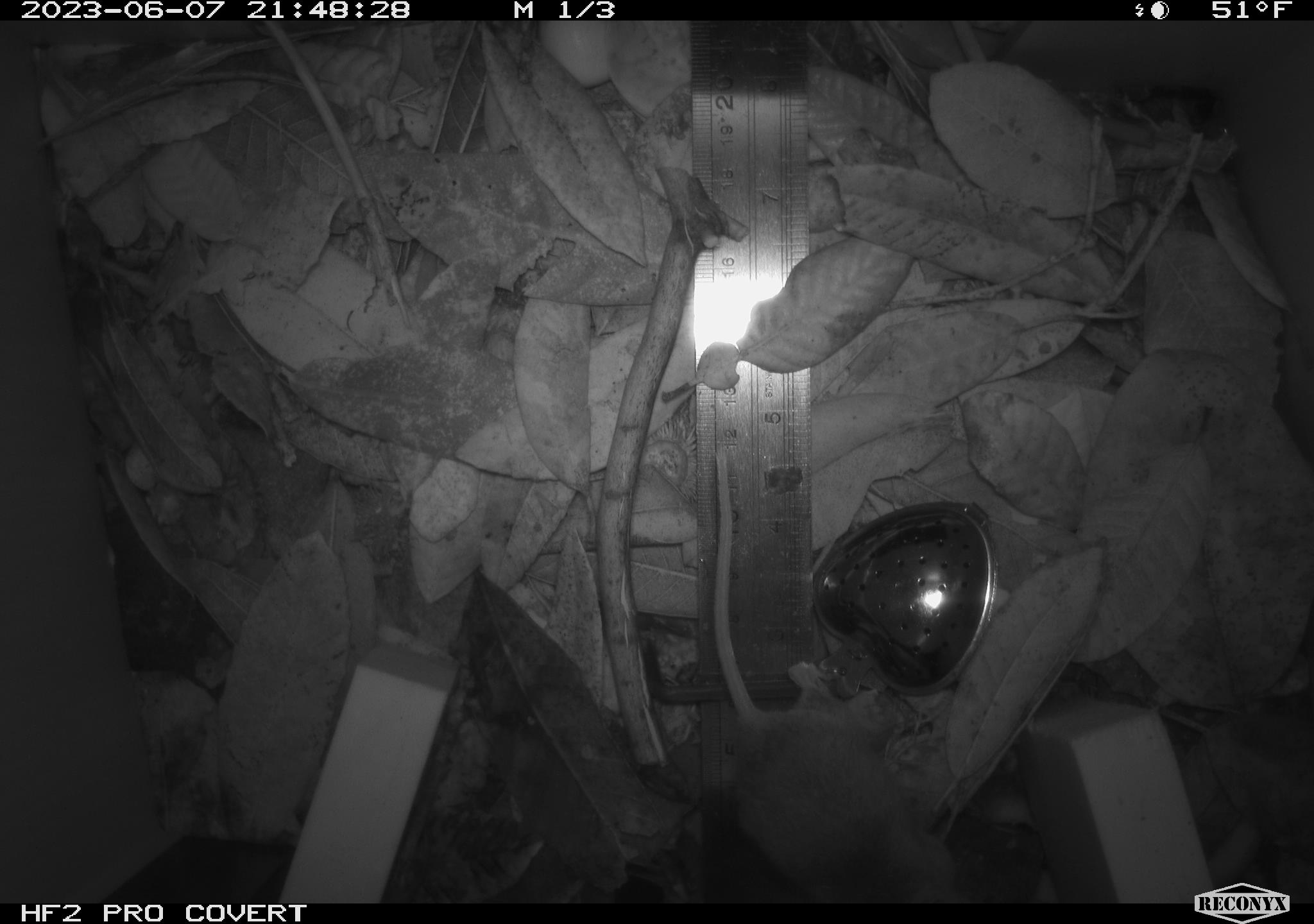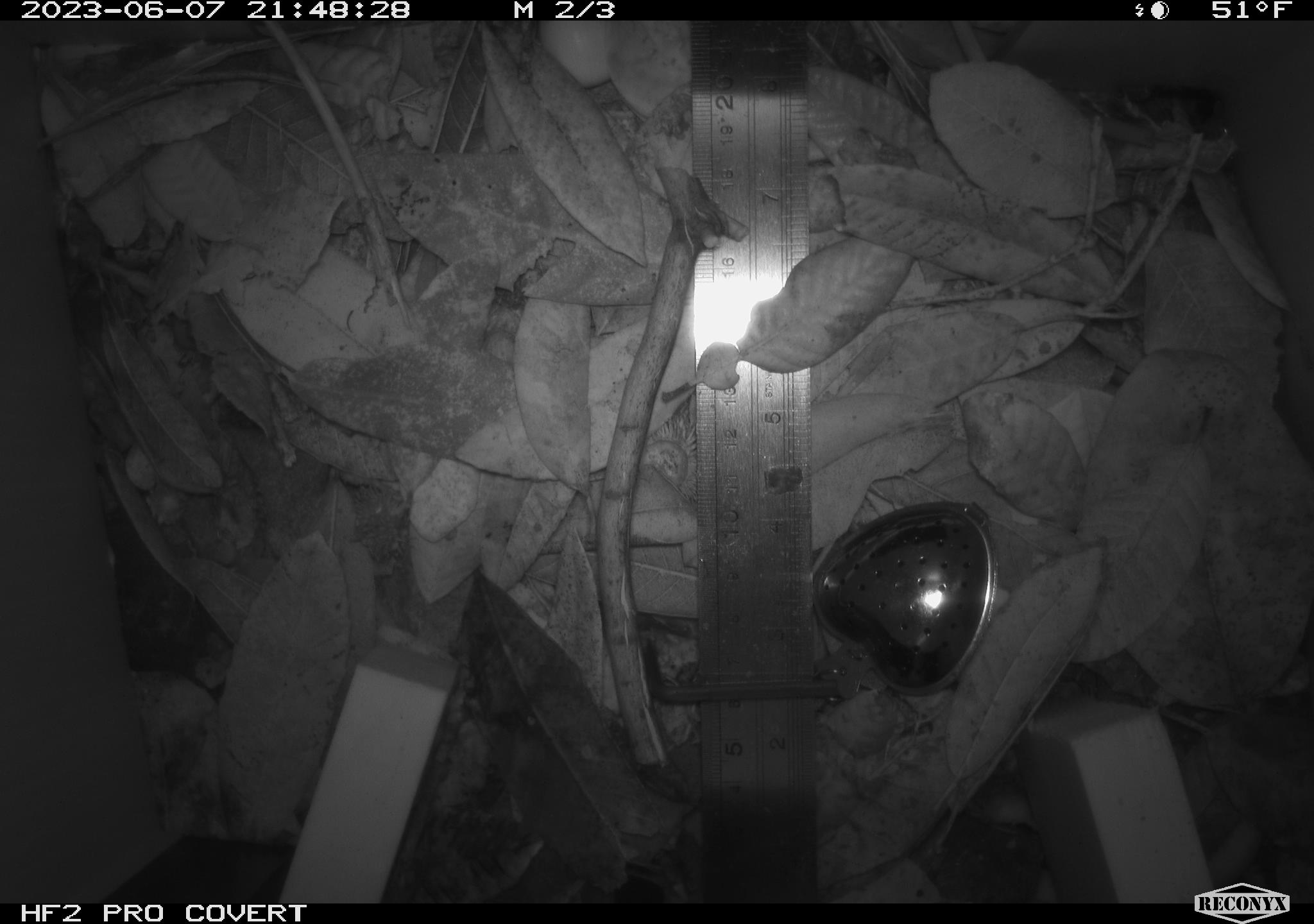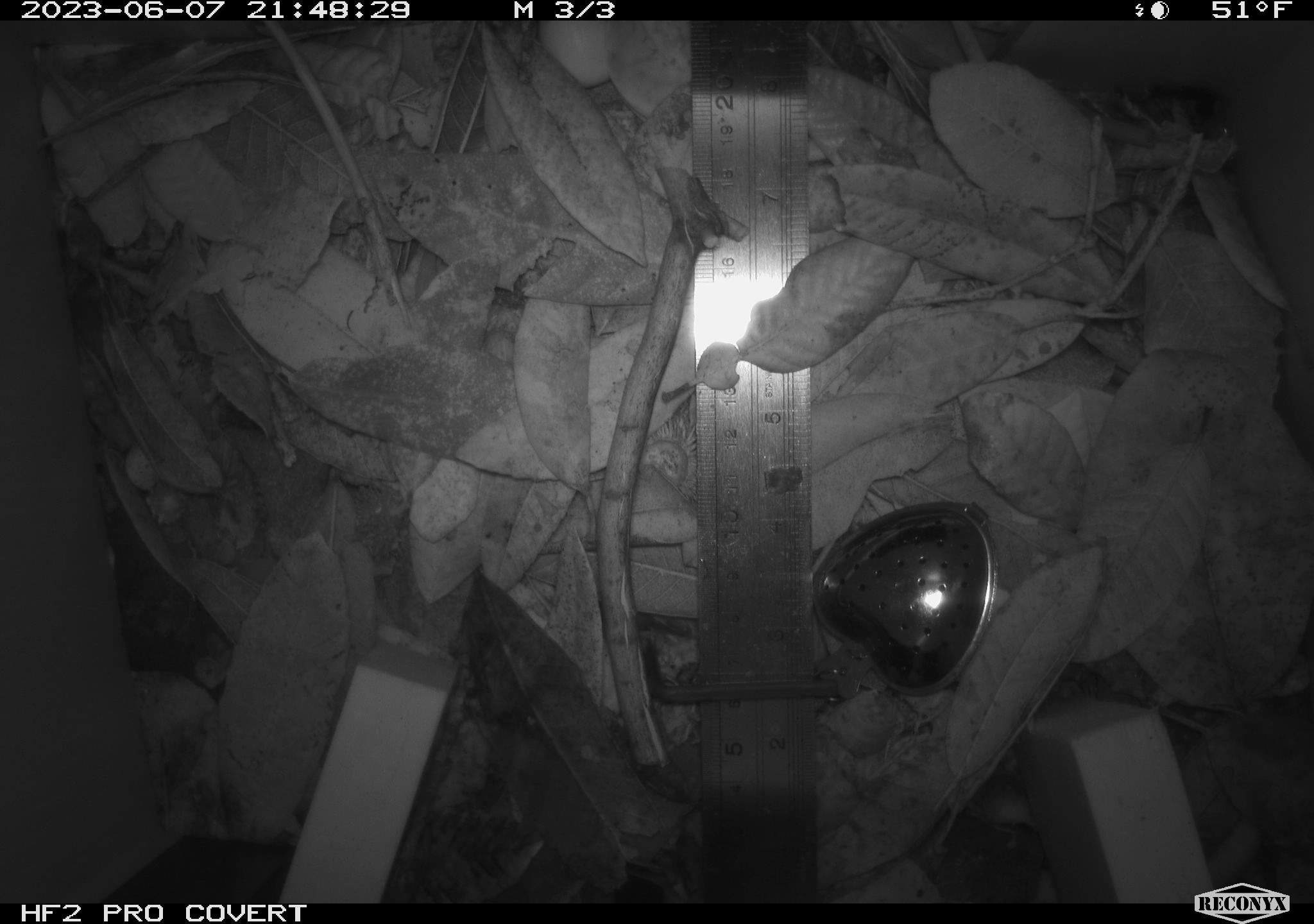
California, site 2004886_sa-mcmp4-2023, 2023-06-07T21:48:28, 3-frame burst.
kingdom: Animalia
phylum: Chordata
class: Mammalia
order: Rodentia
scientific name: Rodentia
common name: mouse species